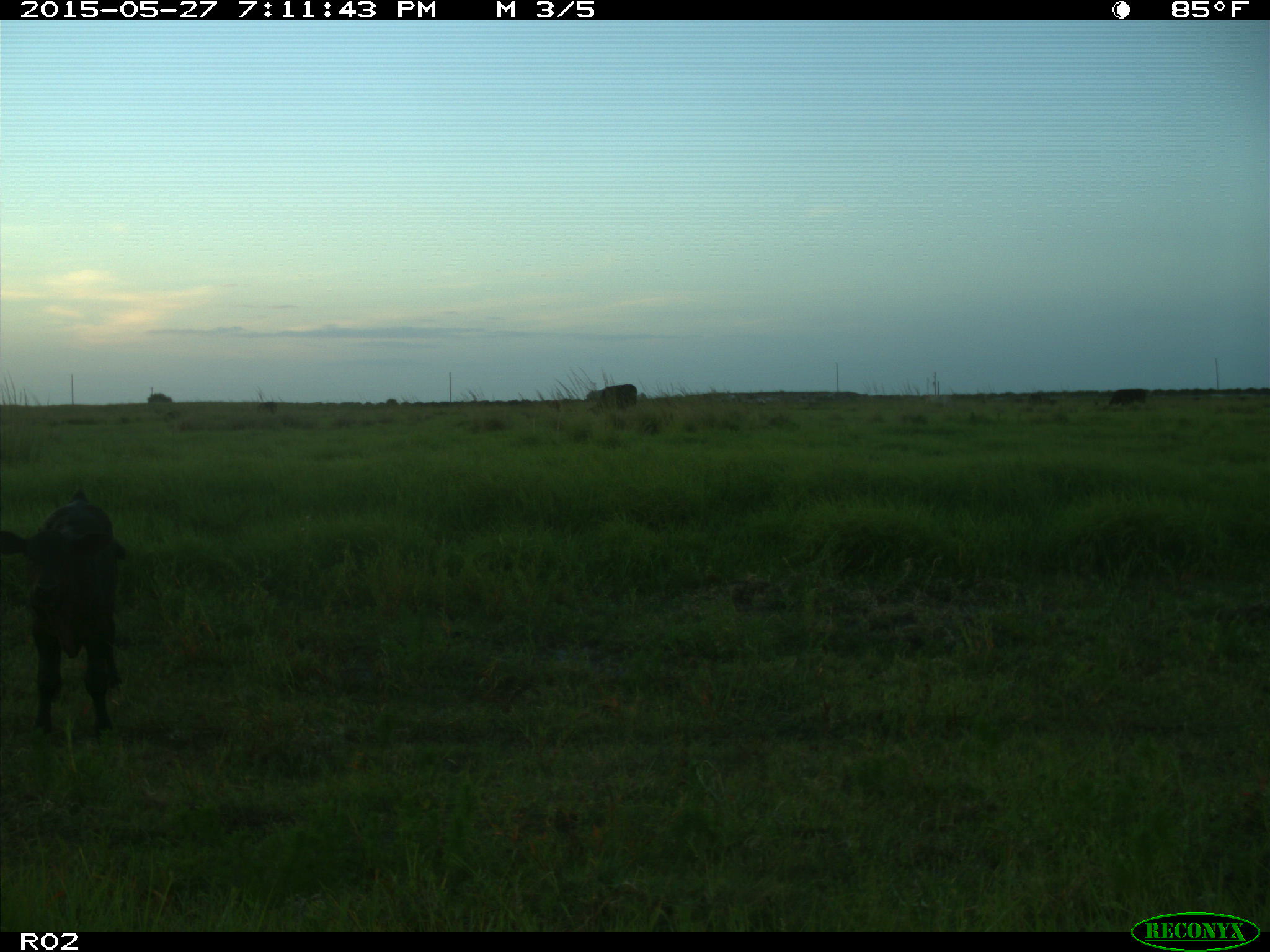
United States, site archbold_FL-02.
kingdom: Animalia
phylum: Chordata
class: Mammalia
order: Artiodactyla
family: Bovidae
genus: Bos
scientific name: Bos taurus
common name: domestic cow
Bos taurus (domestic cow).